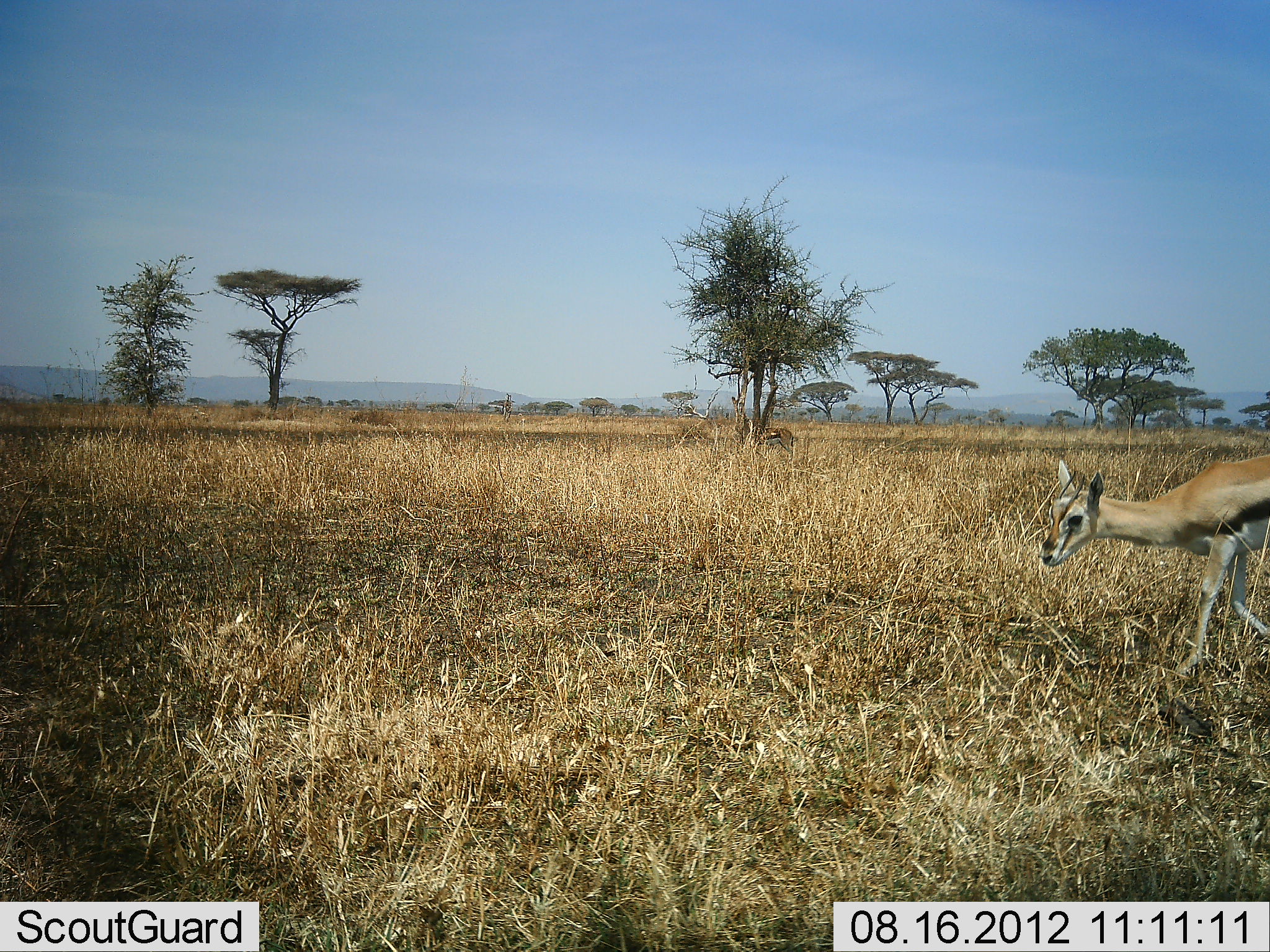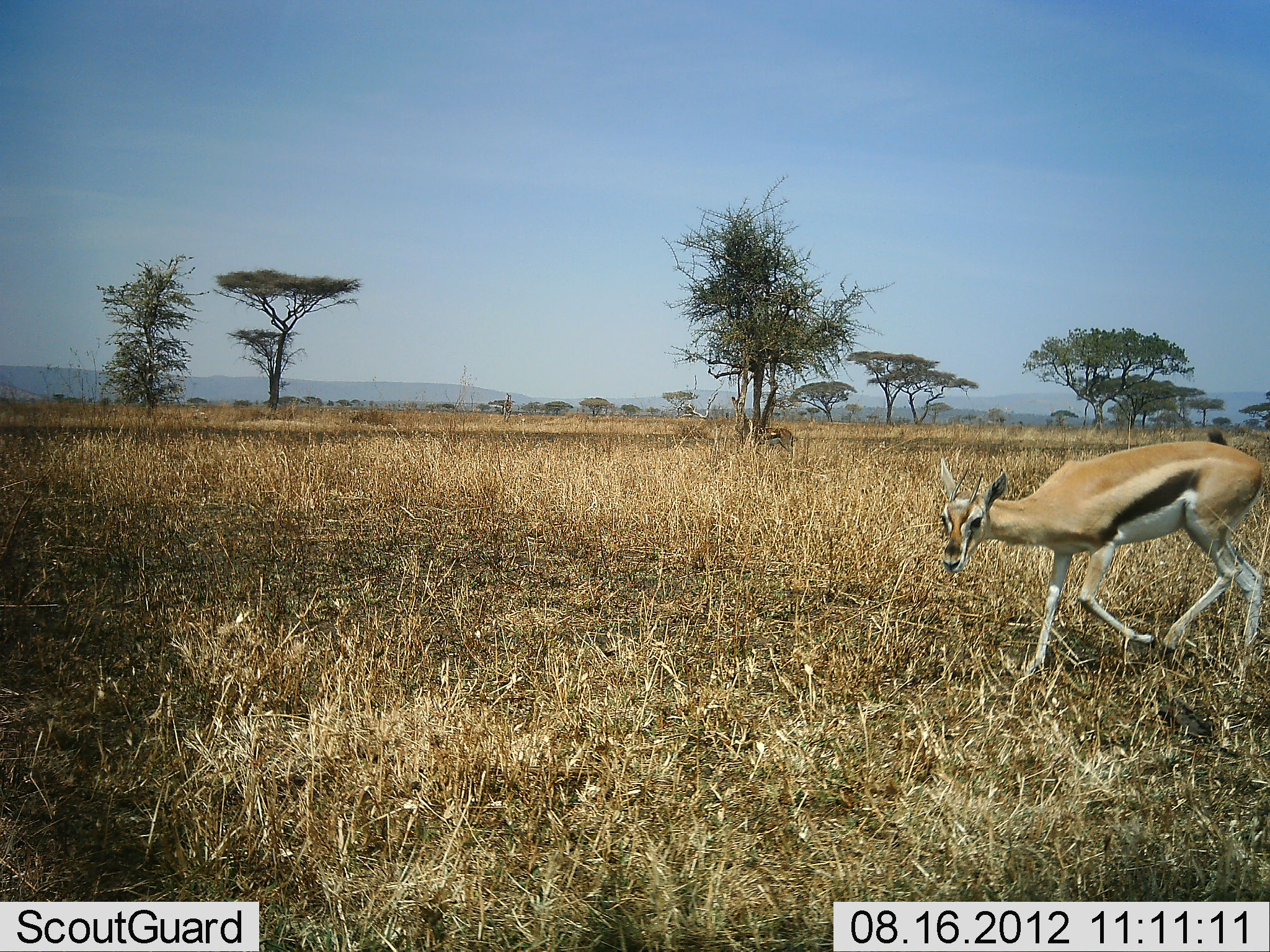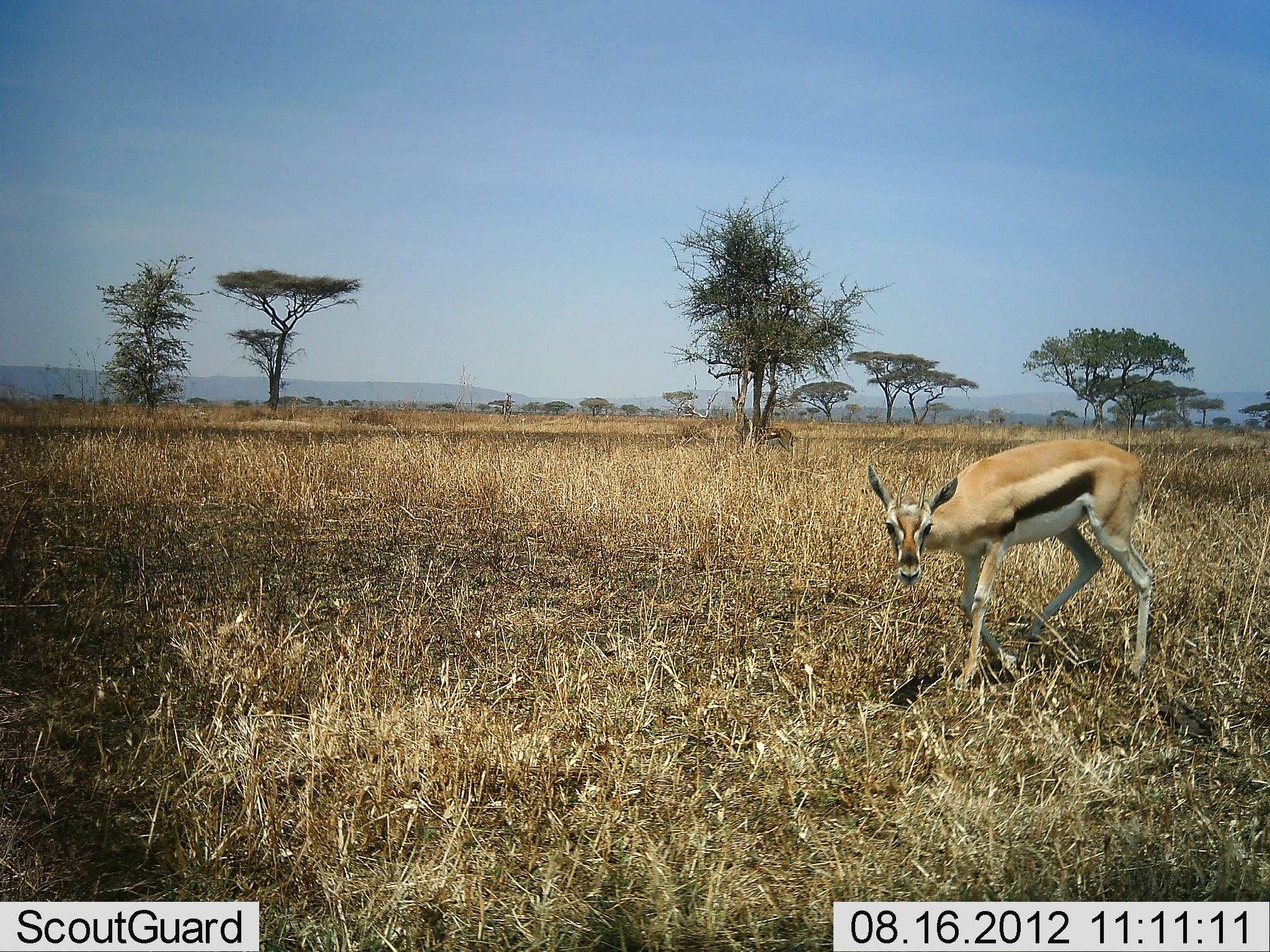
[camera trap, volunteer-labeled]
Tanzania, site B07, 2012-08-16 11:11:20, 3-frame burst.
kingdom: Animalia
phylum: Chordata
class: Mammalia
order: Artiodactyla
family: Bovidae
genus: Eudorcas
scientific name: Eudorcas thomsonii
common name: thomson's gazelle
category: gazellethomsons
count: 1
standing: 0%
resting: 0%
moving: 100%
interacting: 0%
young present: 0%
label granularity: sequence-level